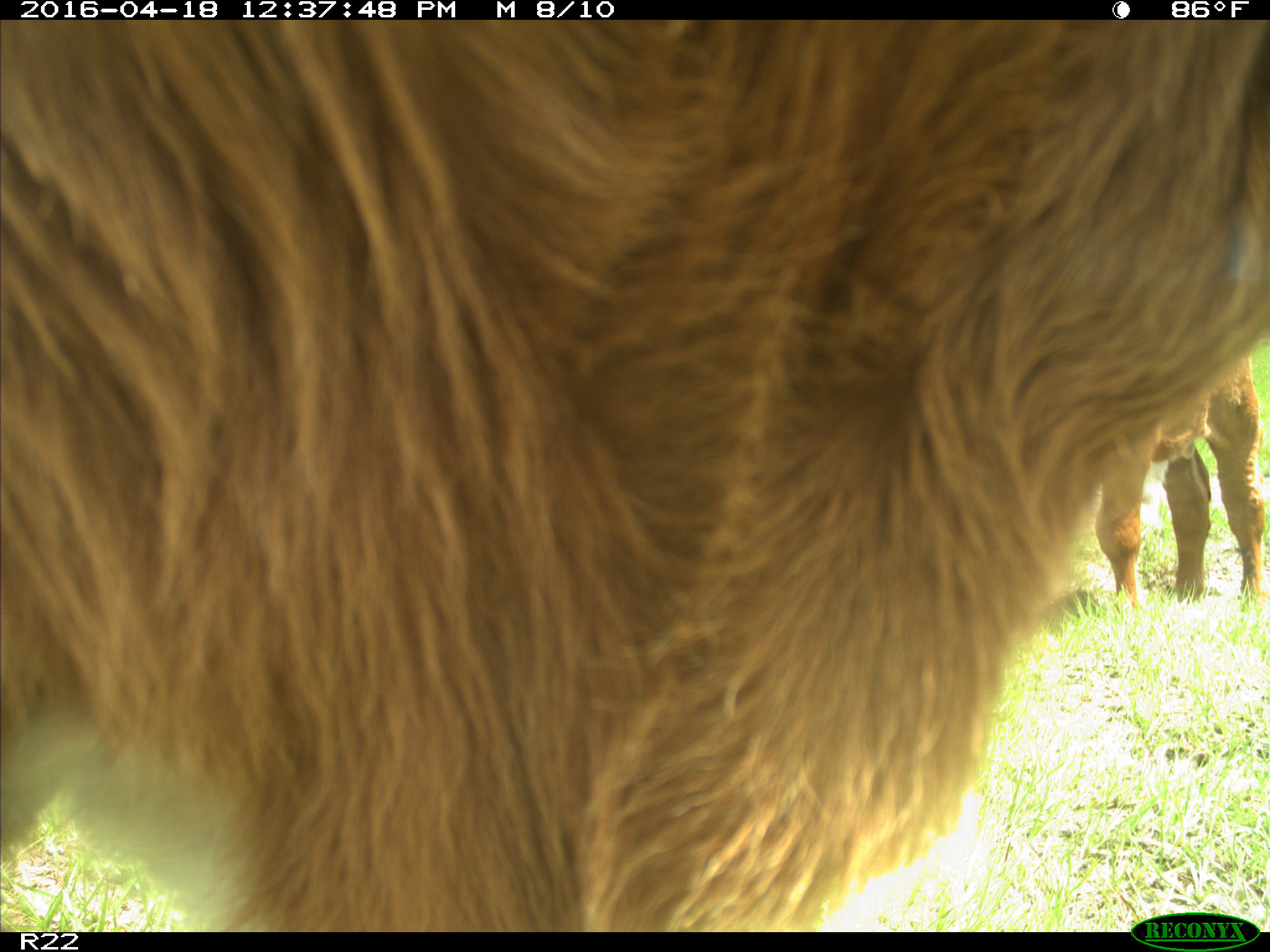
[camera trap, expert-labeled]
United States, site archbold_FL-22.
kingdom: Animalia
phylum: Chordata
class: Mammalia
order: Artiodactyla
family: Bovidae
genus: Bos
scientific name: Bos taurus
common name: domestic cow